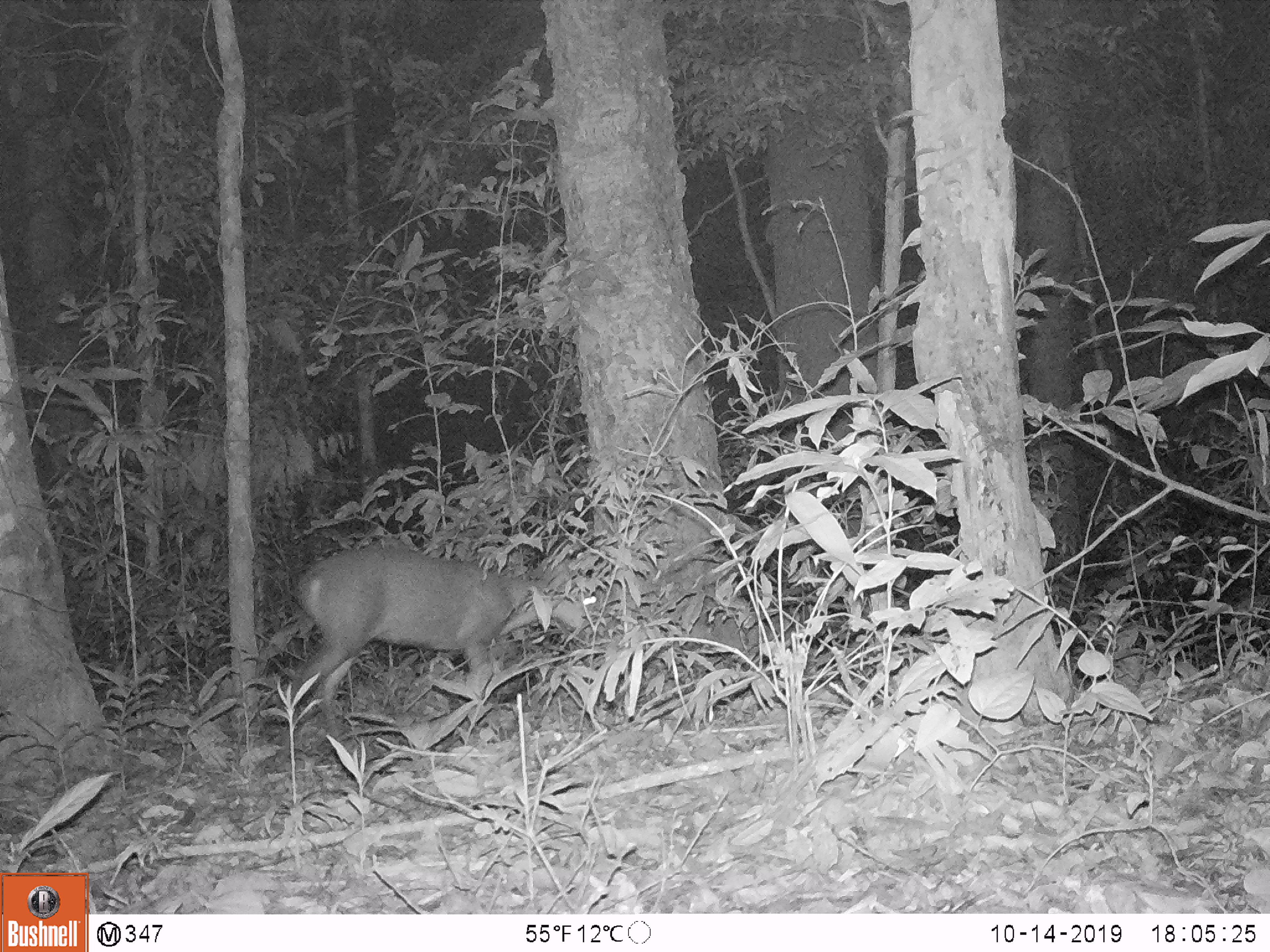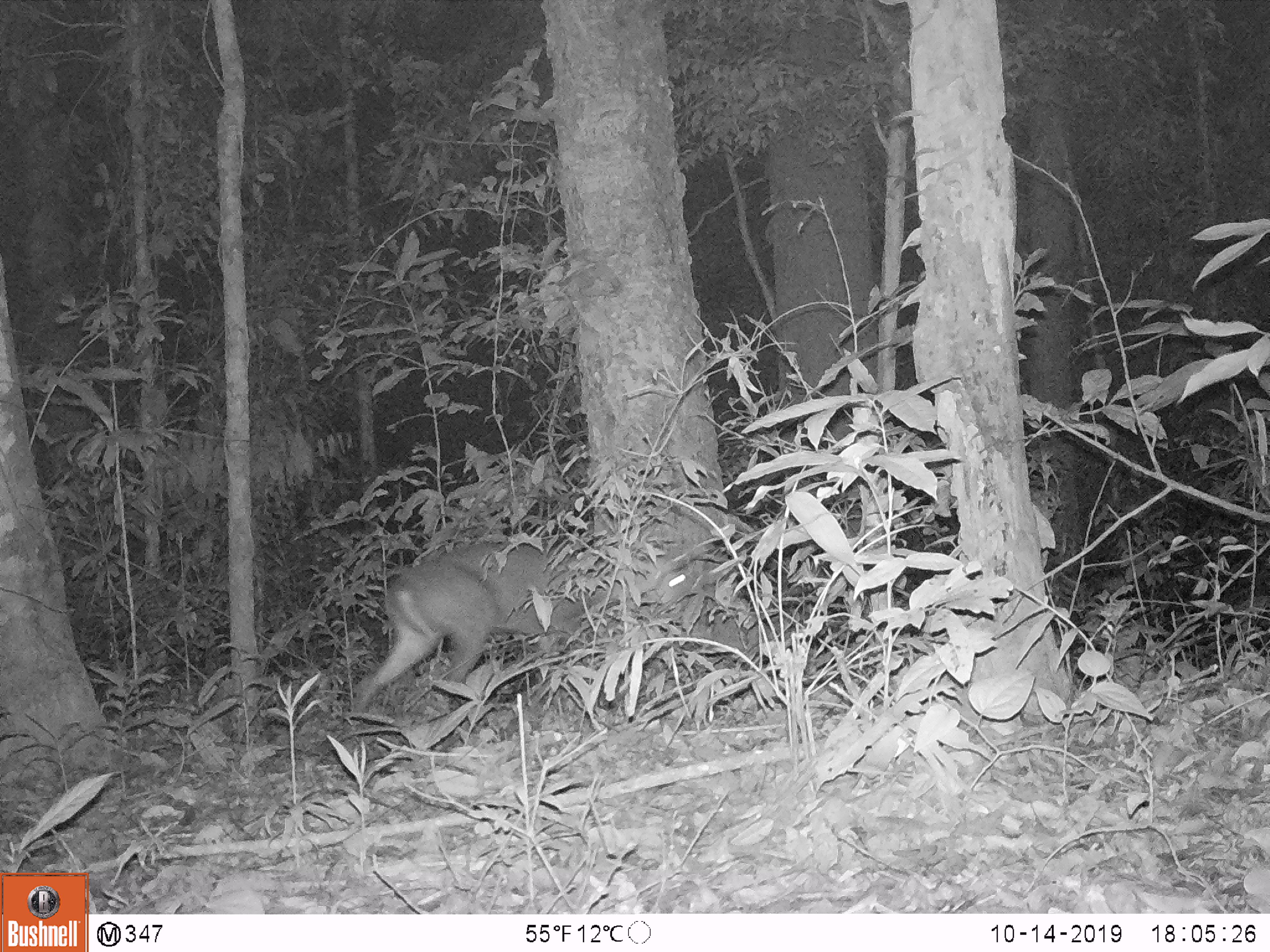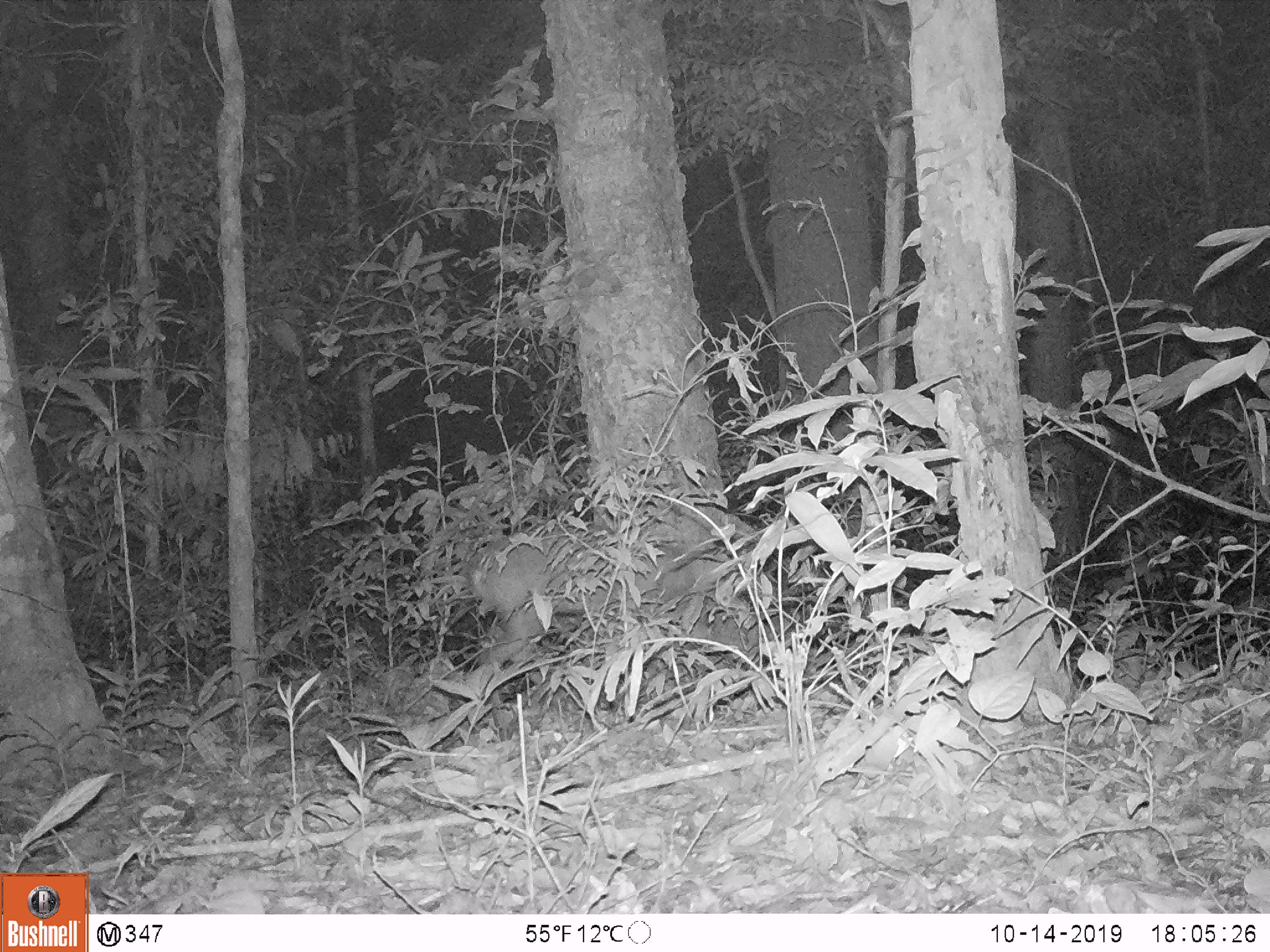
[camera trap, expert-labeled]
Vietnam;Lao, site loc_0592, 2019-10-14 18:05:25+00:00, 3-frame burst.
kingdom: Animalia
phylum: Chordata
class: Mammalia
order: Artiodactyla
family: Cervidae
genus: Muntiacus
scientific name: Muntiacus rooseveltorum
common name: roosevelt's muntjac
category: roosevelts muntjac group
Roosevelts muntjac group (roosevelt's muntjac) (Muntiacus rooseveltorum). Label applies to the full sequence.